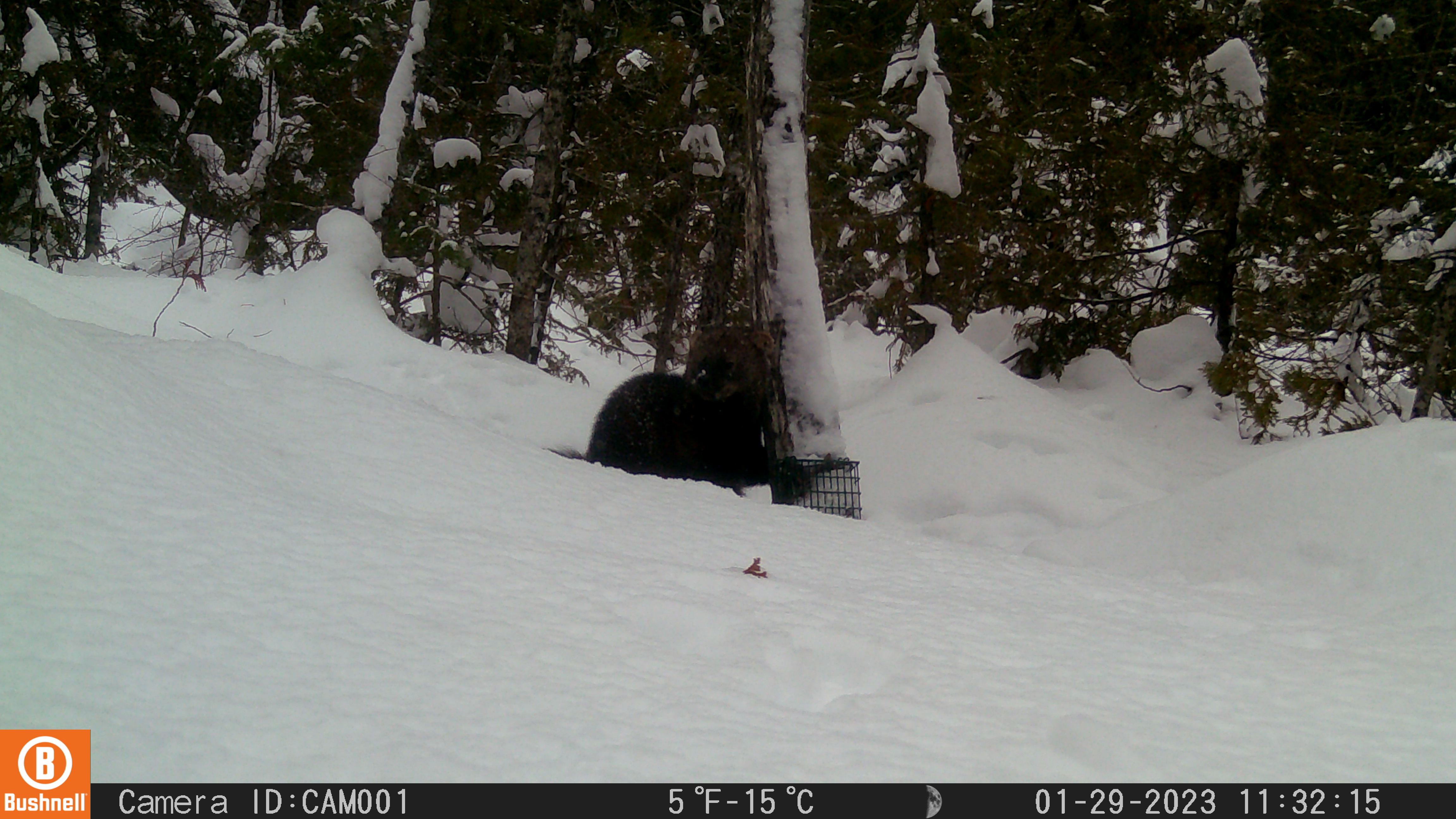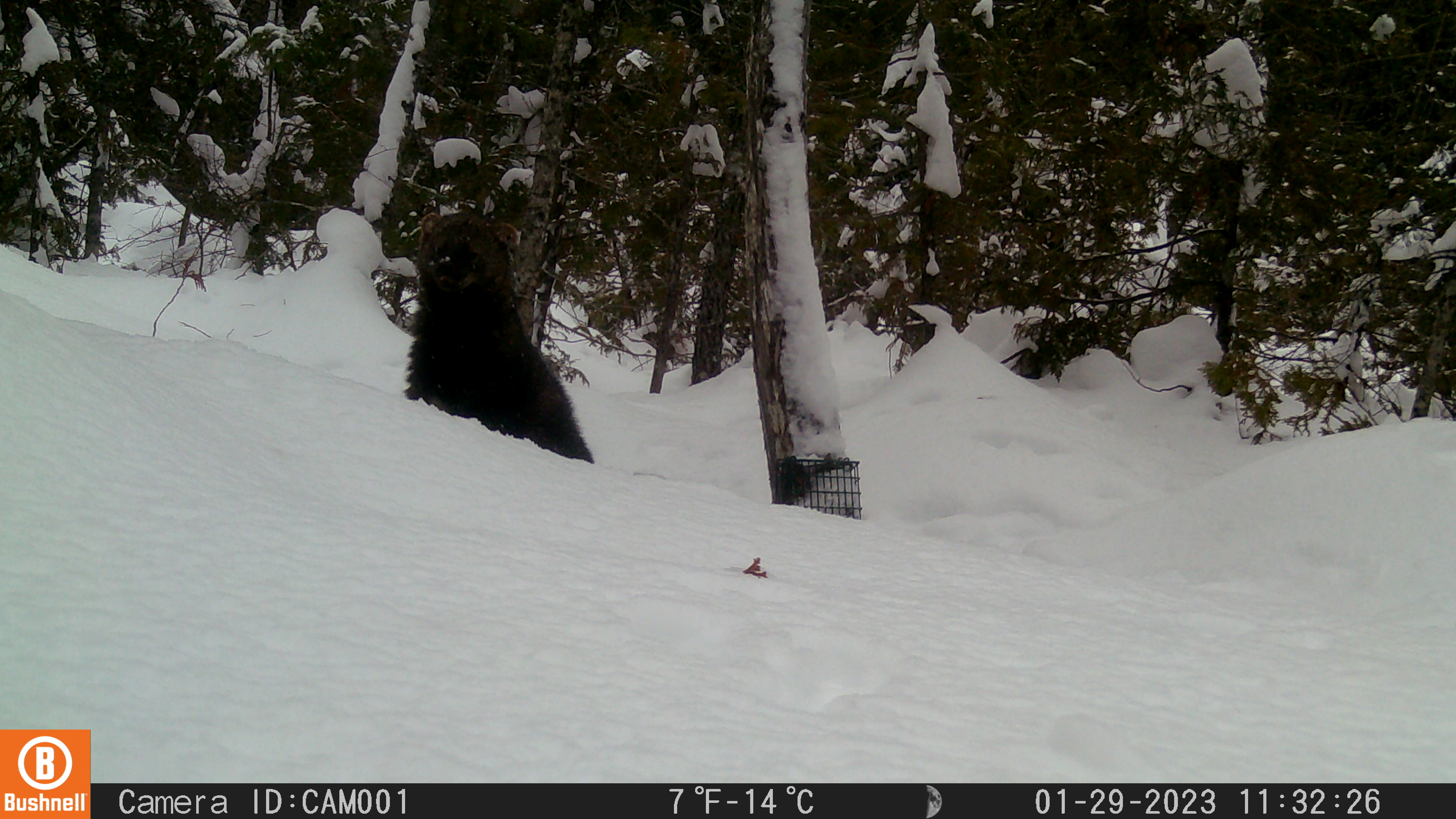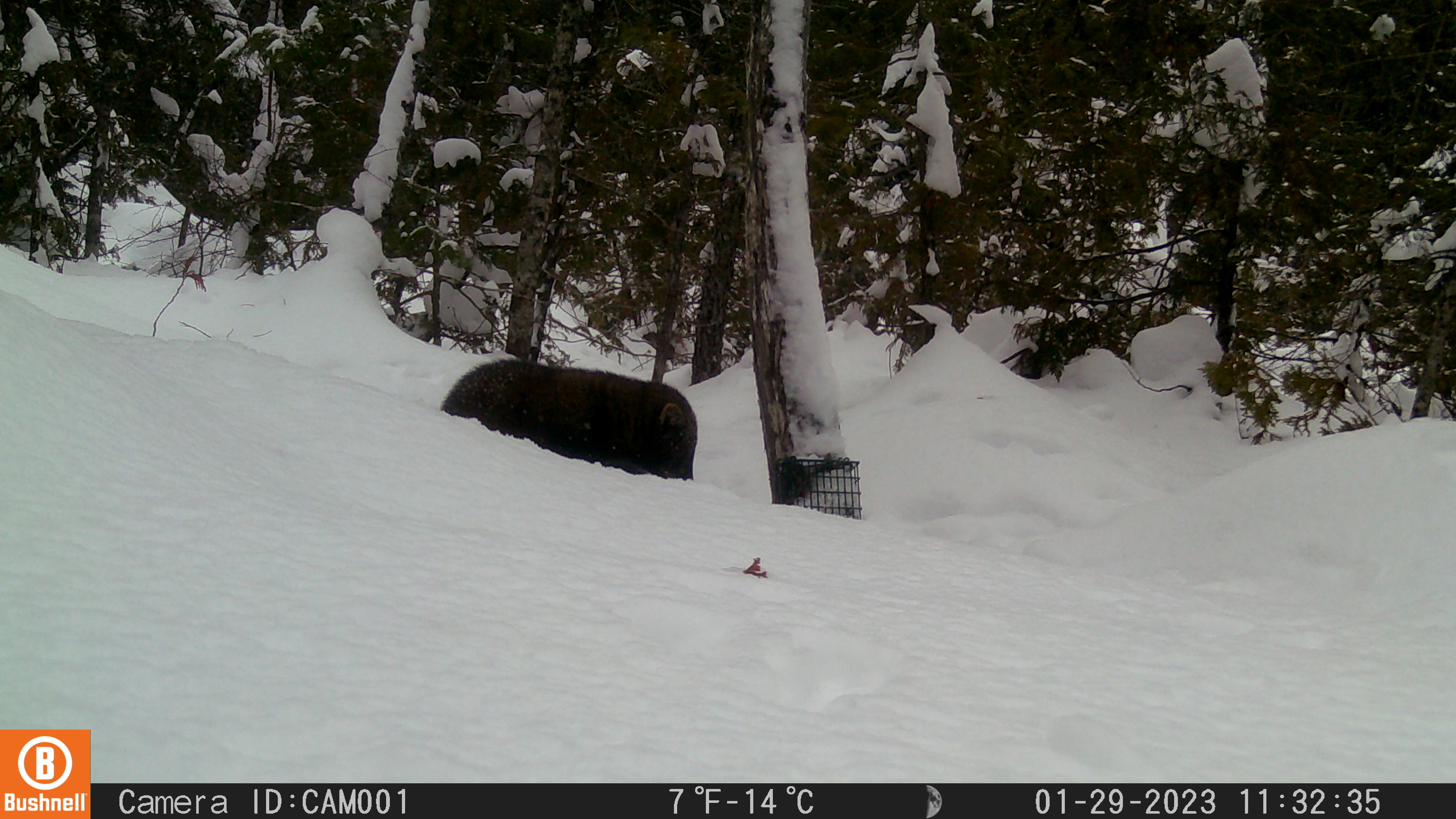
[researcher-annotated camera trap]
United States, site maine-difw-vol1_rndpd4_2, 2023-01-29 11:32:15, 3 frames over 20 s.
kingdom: Animalia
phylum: Chordata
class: Mammalia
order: Carnivora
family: Mustelidae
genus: Pekania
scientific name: Pekania pennanti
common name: fisher